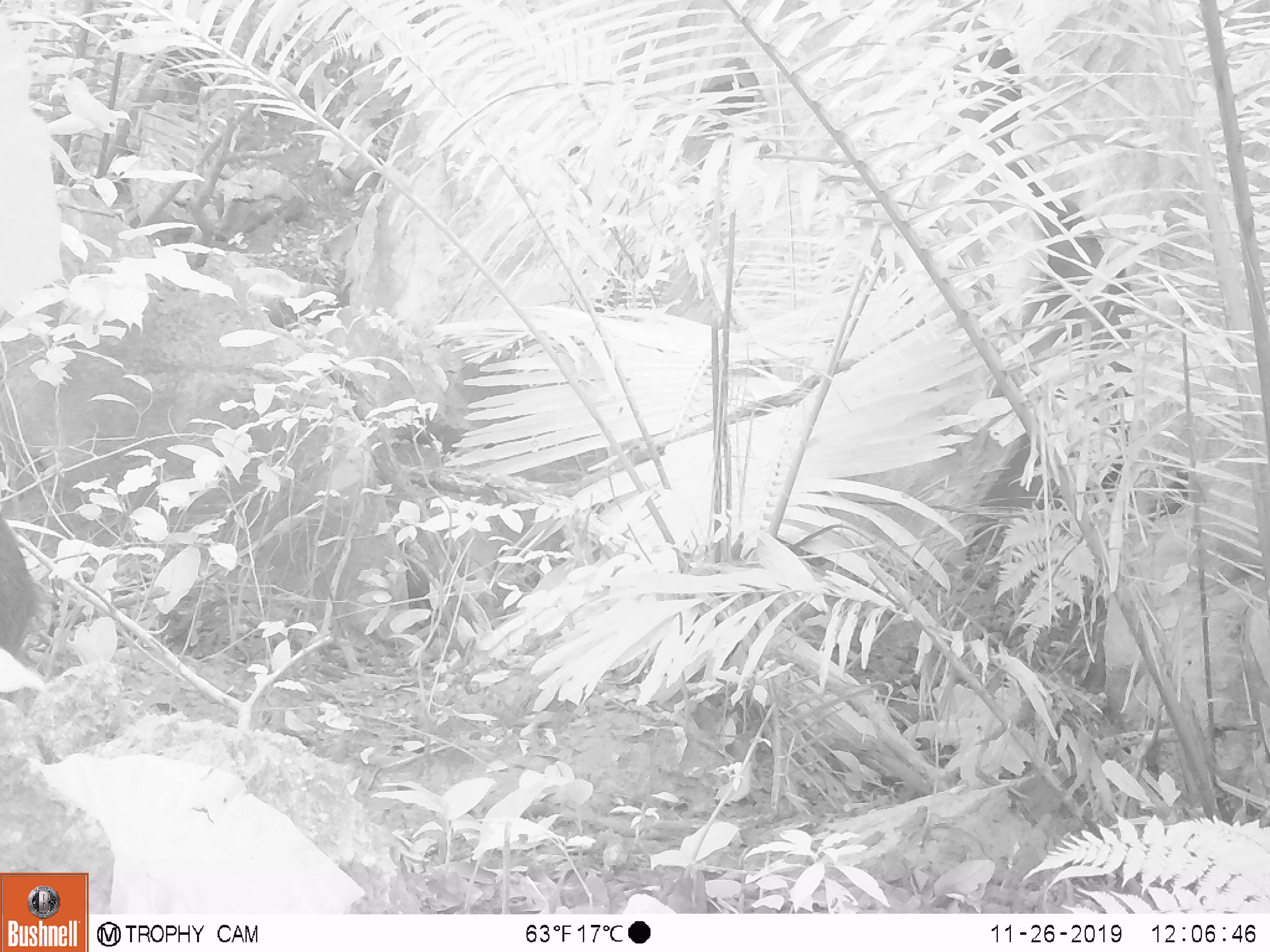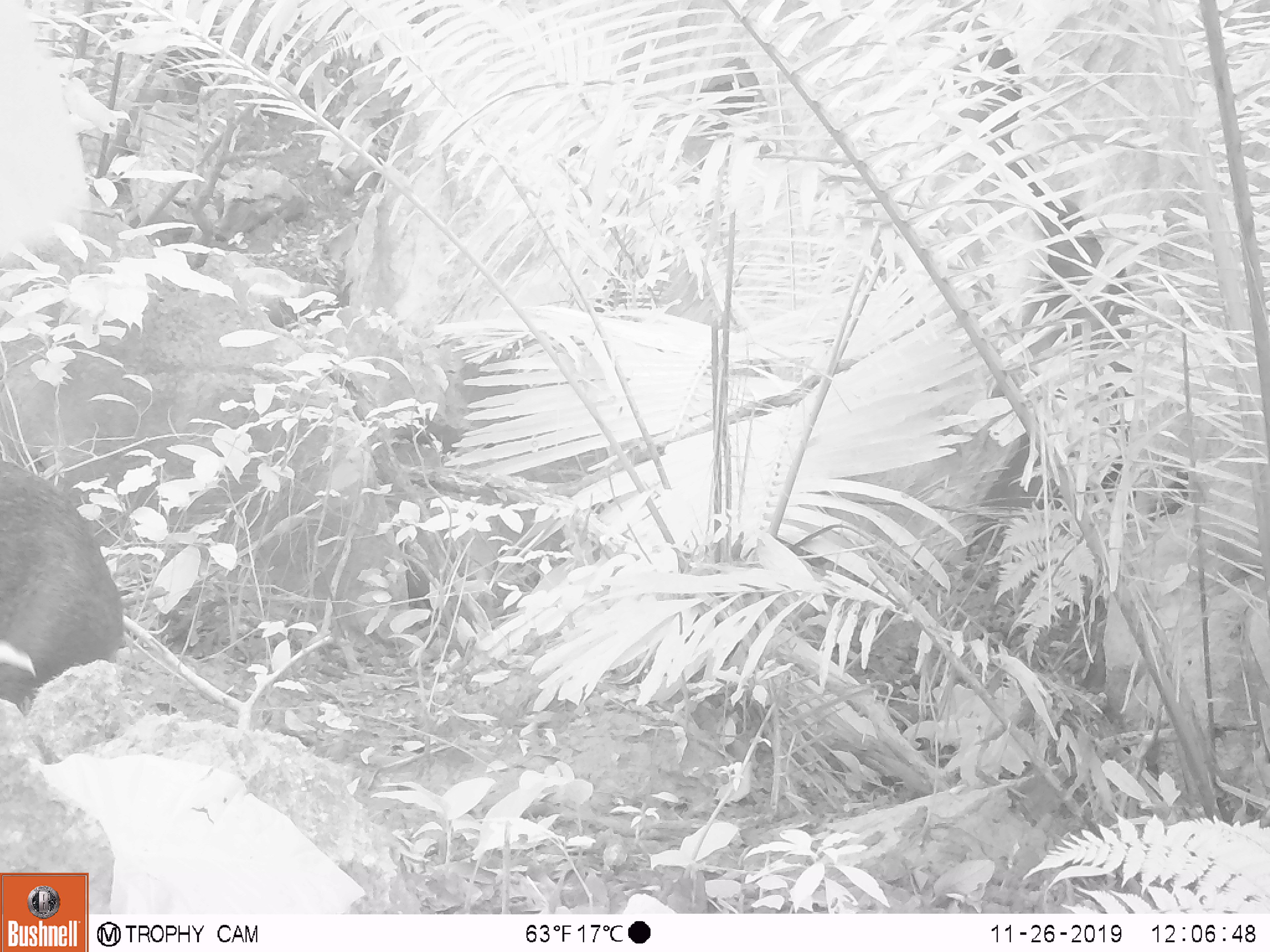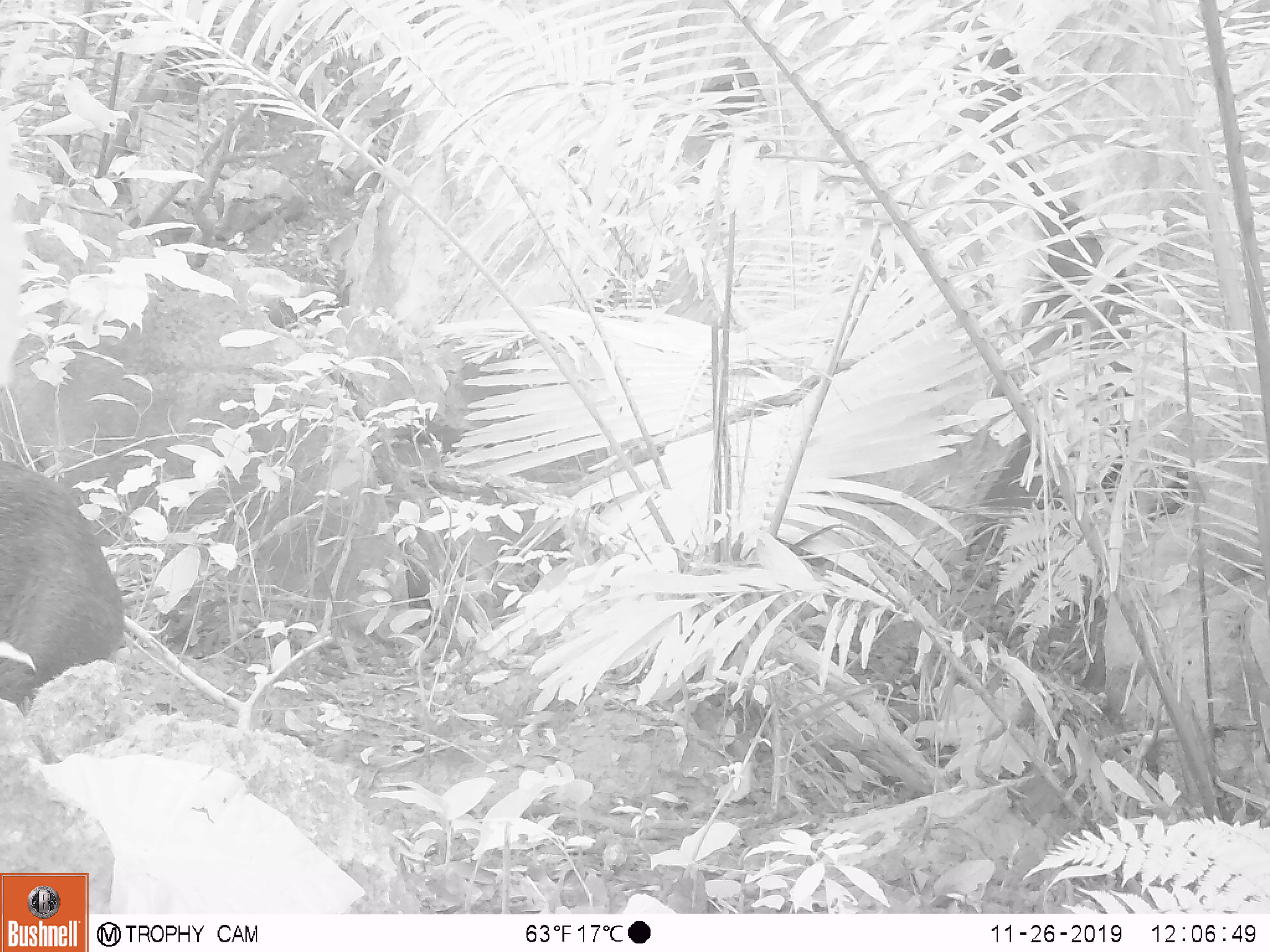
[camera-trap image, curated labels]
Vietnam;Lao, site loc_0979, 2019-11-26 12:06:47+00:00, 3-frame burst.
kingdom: Animalia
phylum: Chordata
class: Mammalia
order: Artiodactyla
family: Suidae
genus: Sus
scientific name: Sus scrofa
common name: eurasian wild pig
Eurasian wild pig (Sus scrofa). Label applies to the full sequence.